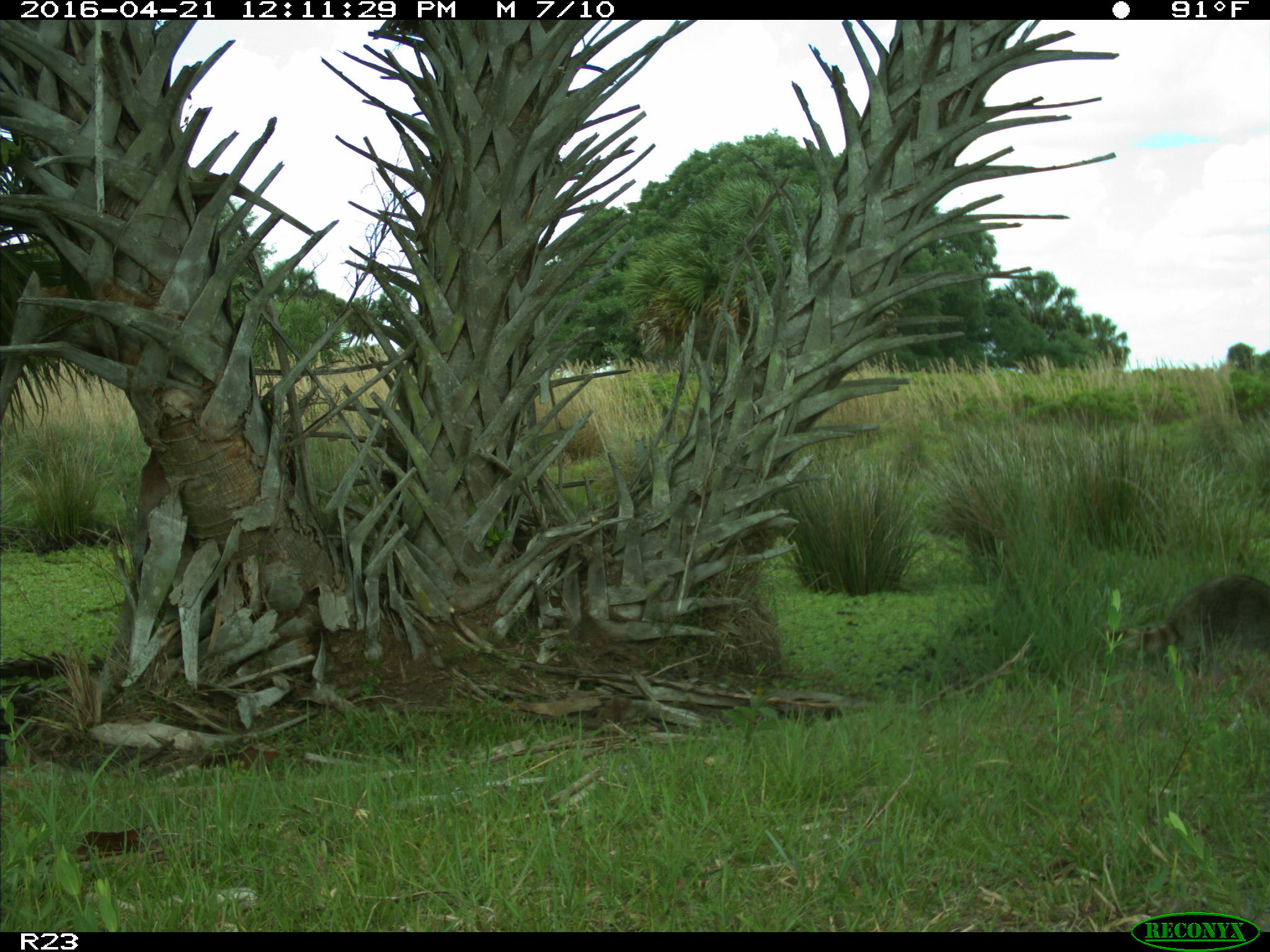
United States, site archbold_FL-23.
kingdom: Animalia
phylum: Chordata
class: Mammalia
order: Carnivora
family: Procyonidae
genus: Procyon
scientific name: Procyon lotor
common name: common raccoon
Procyon lotor (common raccoon).